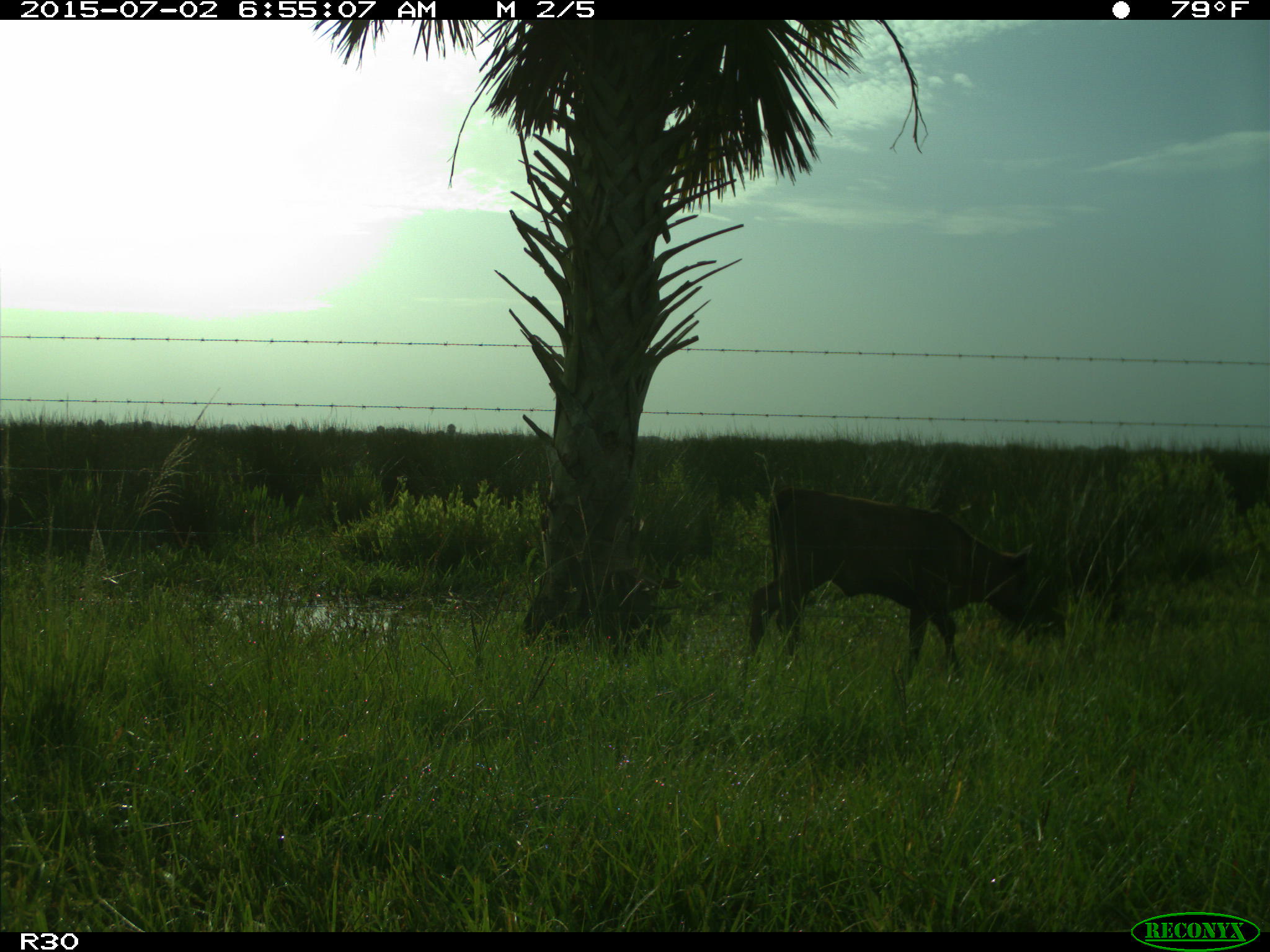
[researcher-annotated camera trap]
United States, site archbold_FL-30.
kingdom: Animalia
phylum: Chordata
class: Mammalia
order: Artiodactyla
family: Bovidae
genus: Bos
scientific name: Bos taurus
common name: domestic cow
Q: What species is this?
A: Bos taurus (domestic cow).